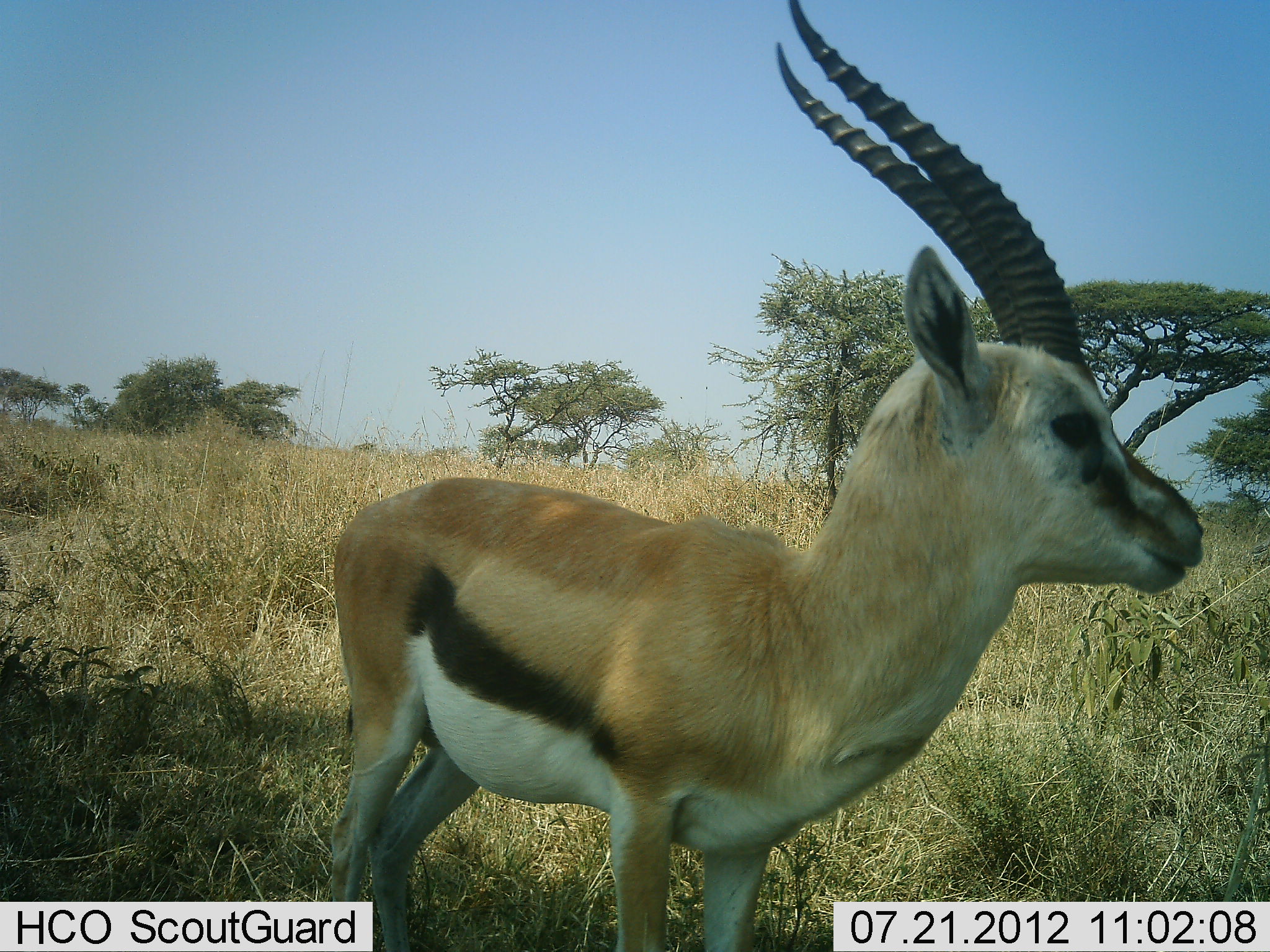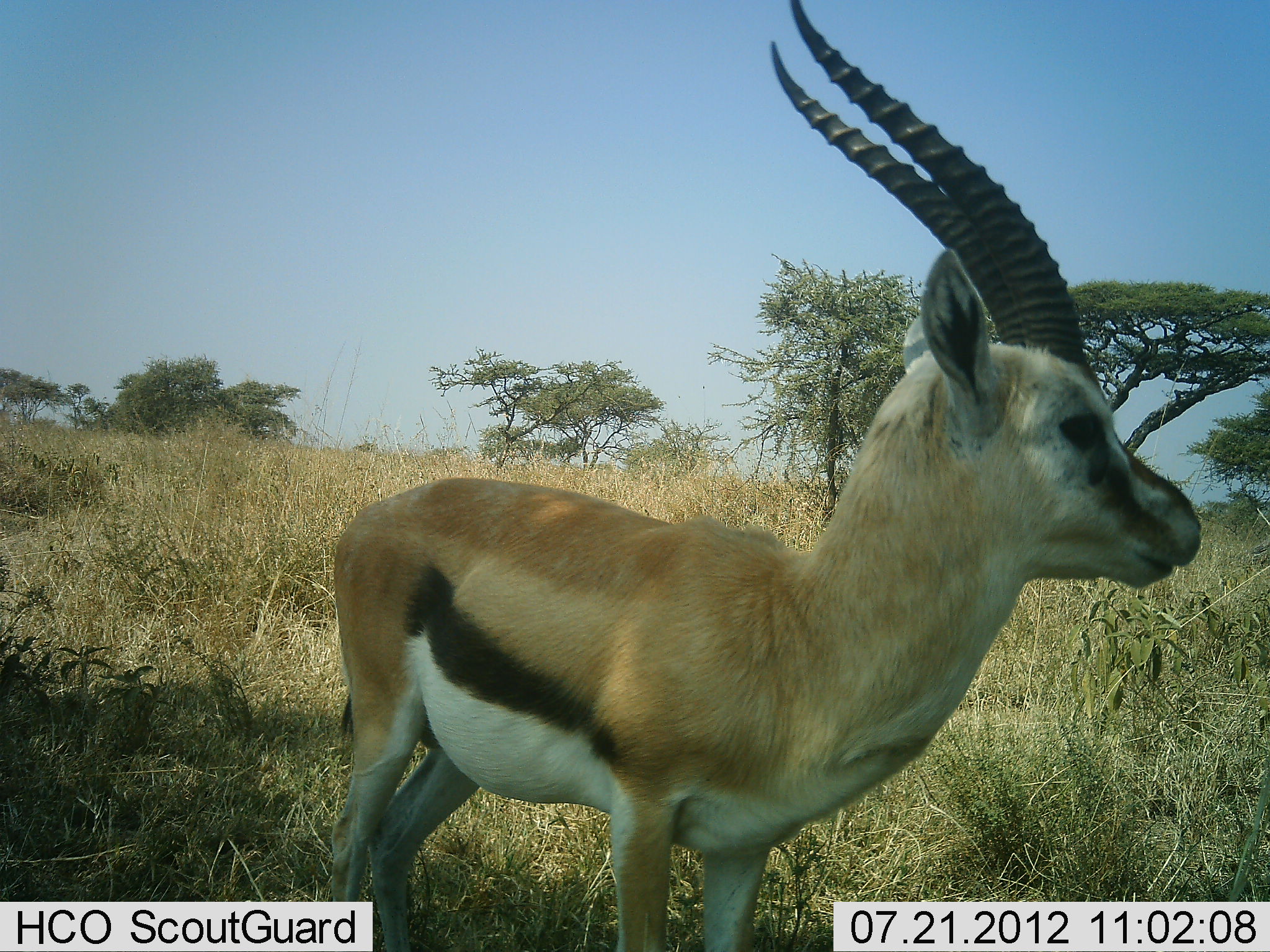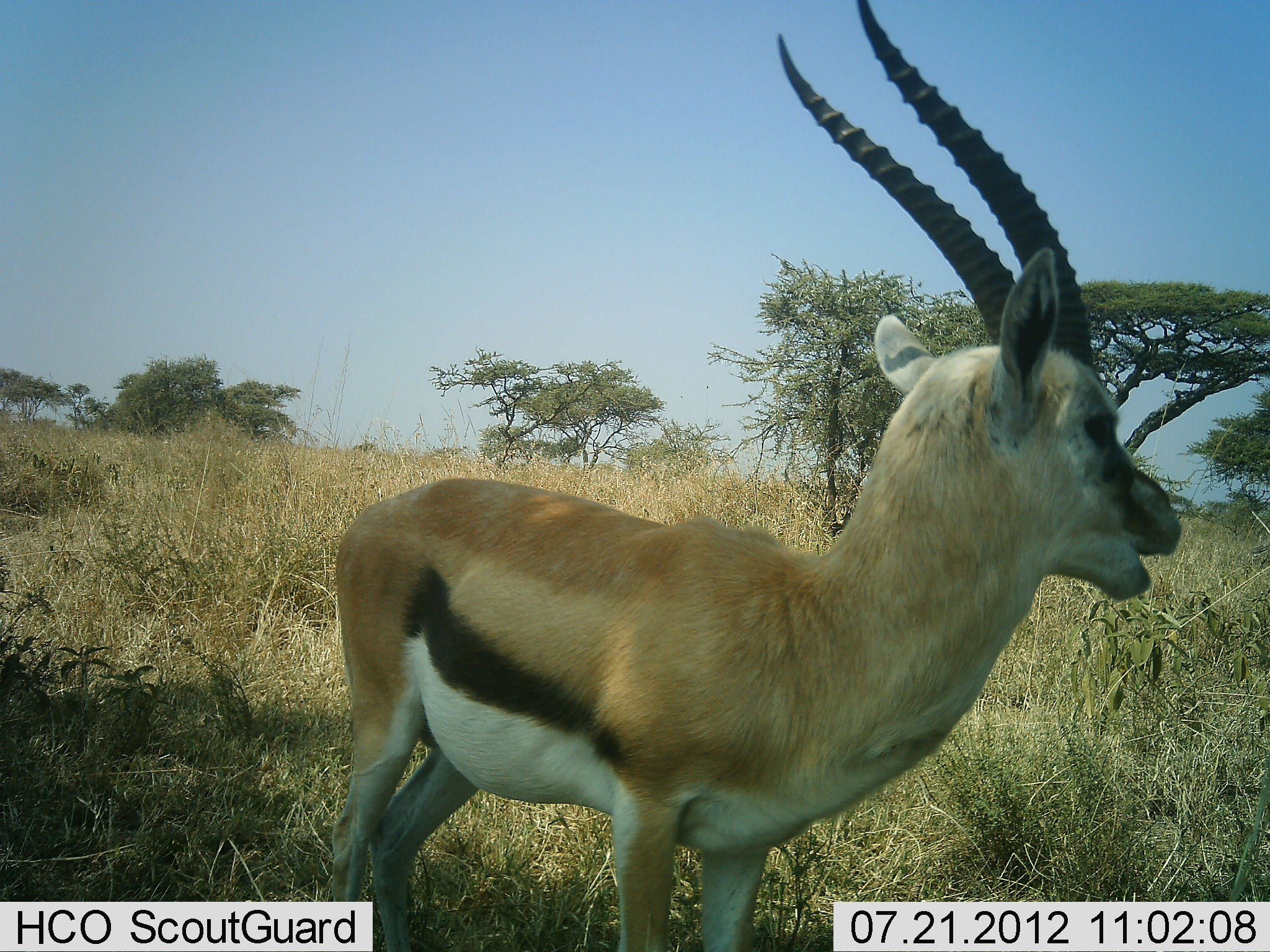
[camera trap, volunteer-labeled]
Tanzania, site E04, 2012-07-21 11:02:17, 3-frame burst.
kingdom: Animalia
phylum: Chordata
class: Mammalia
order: Artiodactyla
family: Bovidae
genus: Eudorcas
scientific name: Eudorcas thomsonii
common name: thomson's gazelle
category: gazellethomsons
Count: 1.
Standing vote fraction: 80%.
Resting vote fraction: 0%.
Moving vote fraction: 0%.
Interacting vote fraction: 0%.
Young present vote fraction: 0%.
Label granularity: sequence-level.